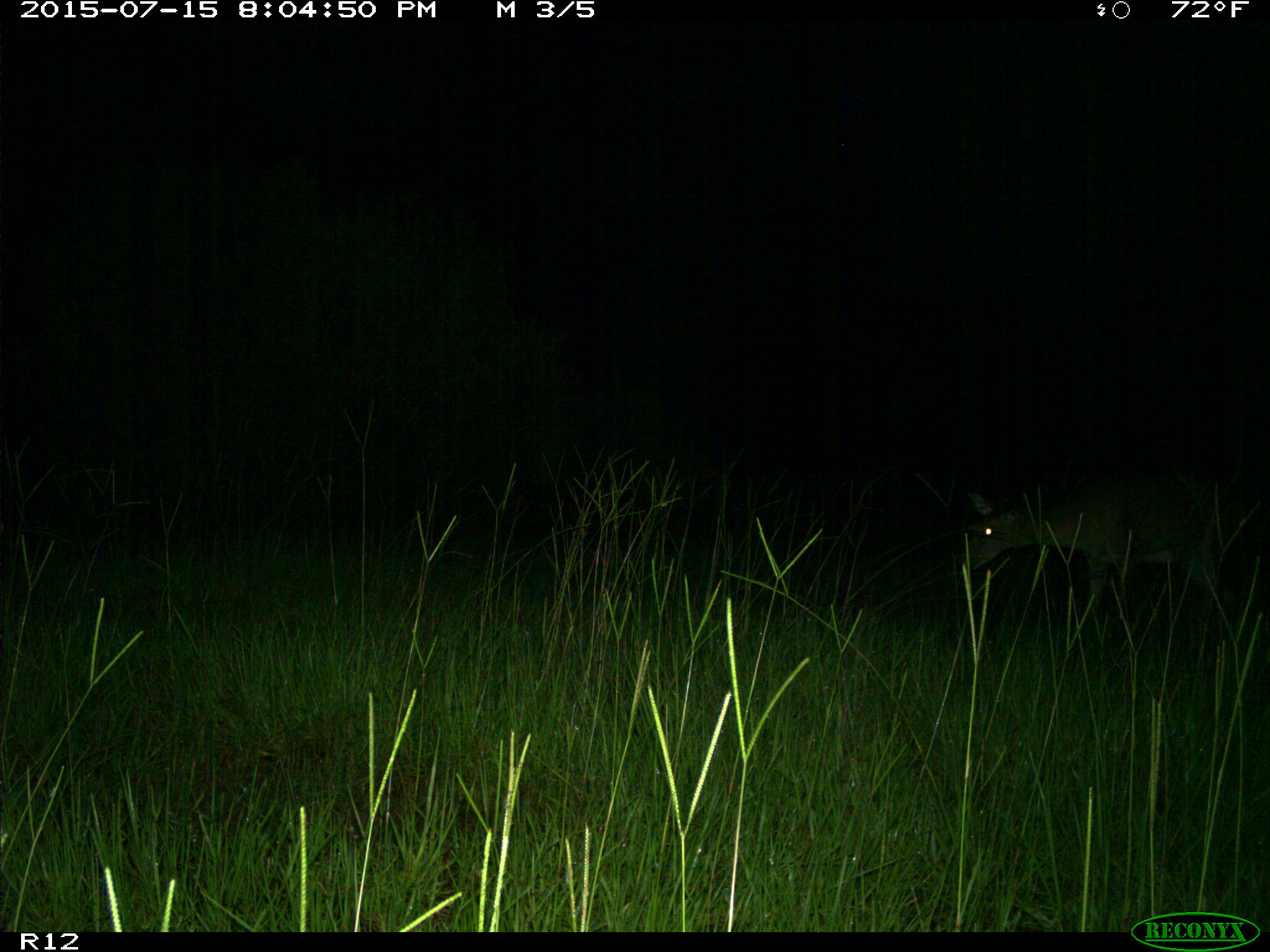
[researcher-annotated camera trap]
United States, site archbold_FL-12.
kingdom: Animalia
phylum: Chordata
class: Mammalia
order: Artiodactyla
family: Cervidae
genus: Odocoileus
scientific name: Odocoileus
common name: deer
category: unidentified deer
Unidentified deer (deer) (Odocoileus).